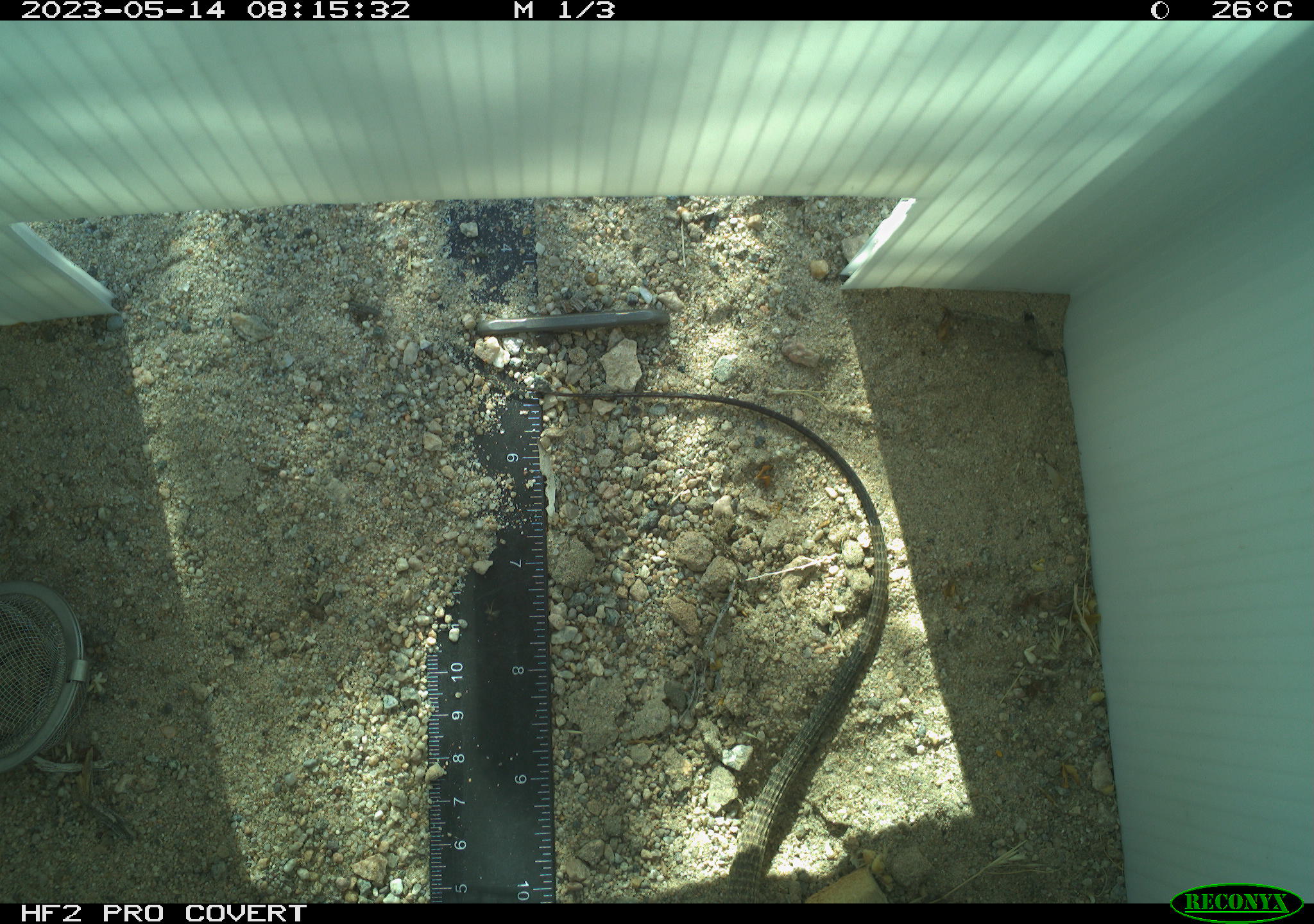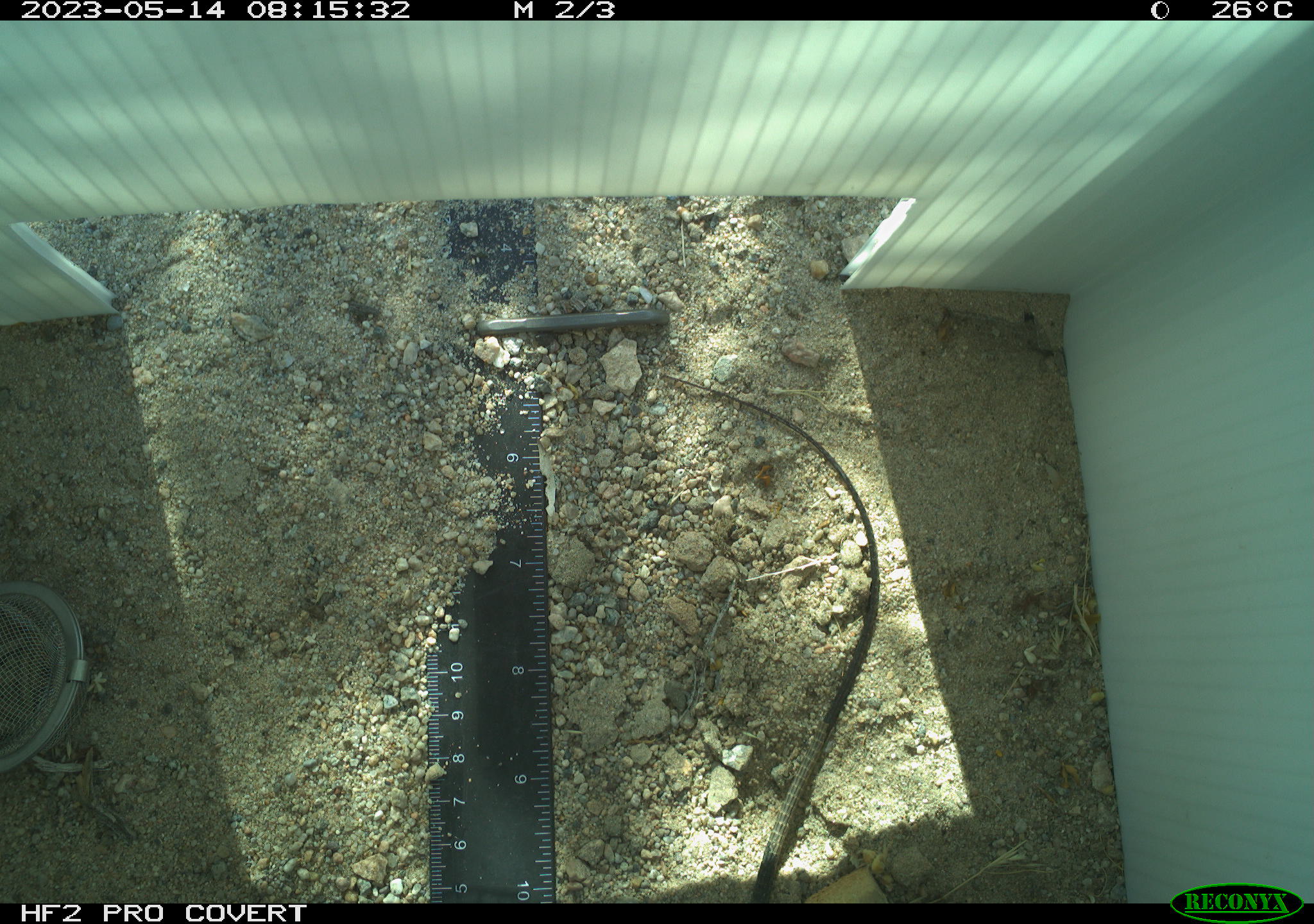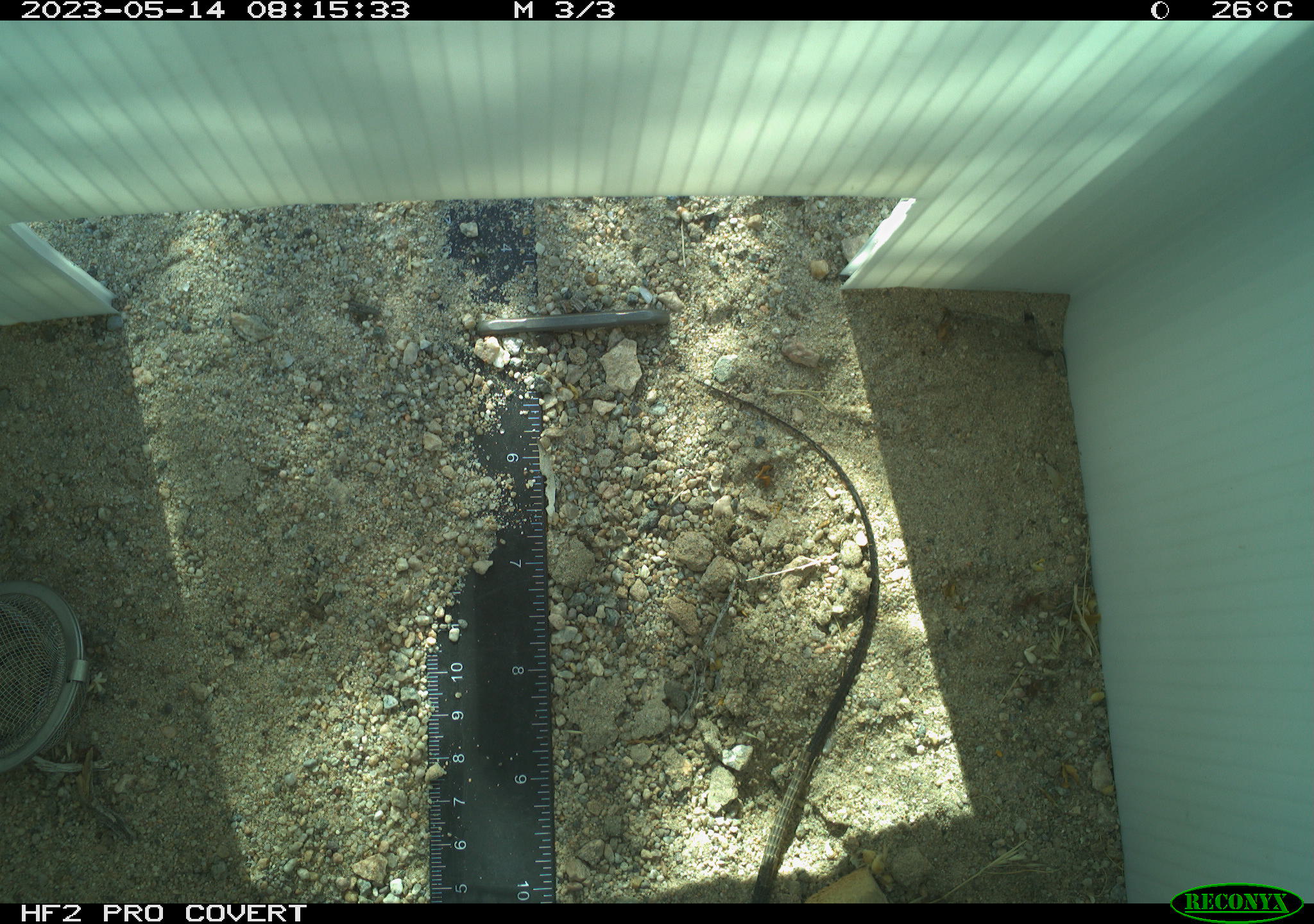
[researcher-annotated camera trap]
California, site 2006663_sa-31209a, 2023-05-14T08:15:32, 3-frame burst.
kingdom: Animalia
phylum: Chordata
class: Reptilia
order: Squamata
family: Teiidae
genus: Aspidoscelis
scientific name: Aspidoscelis tigris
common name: western whiptail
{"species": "western whiptail (Aspidoscelis tigris)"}